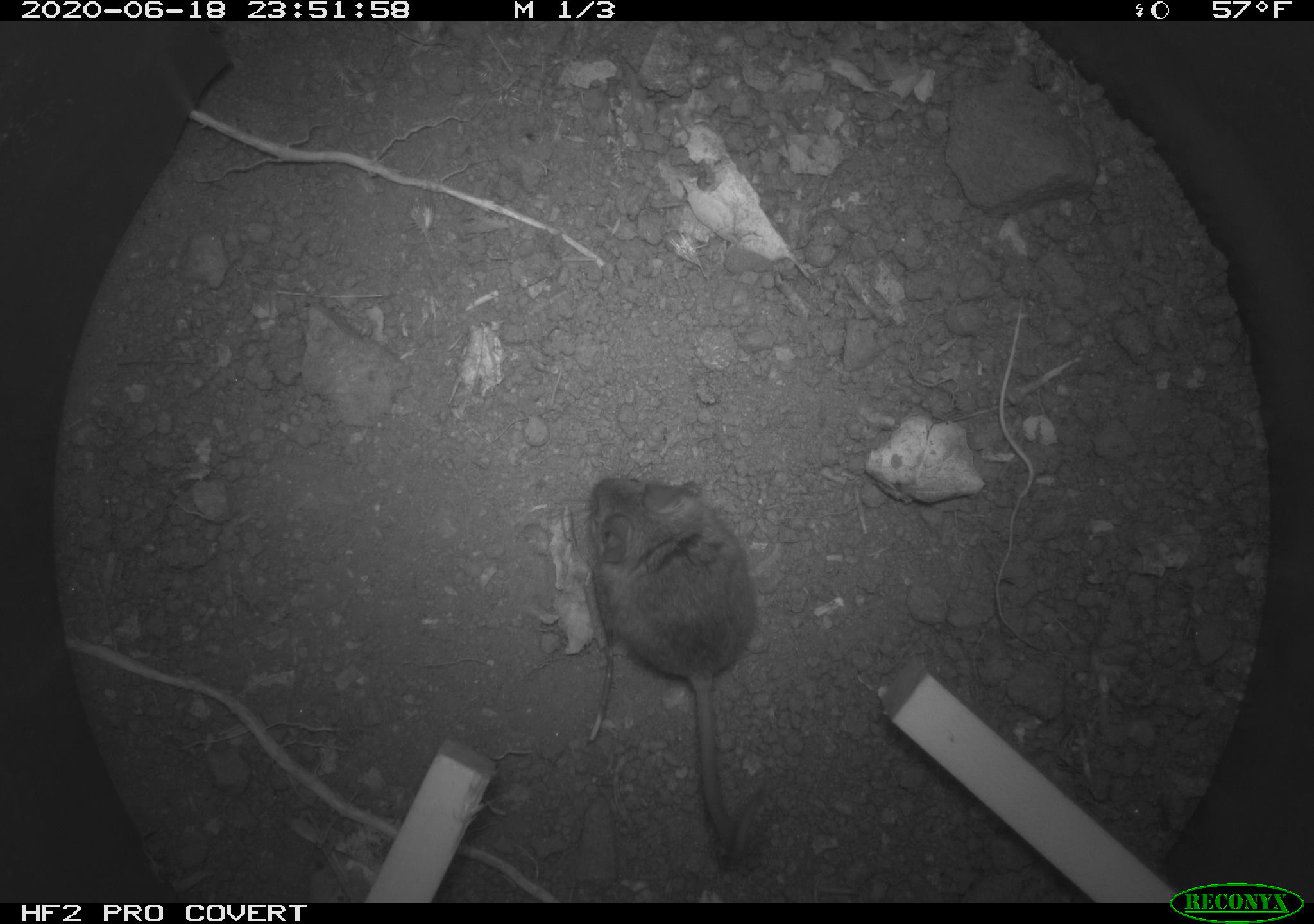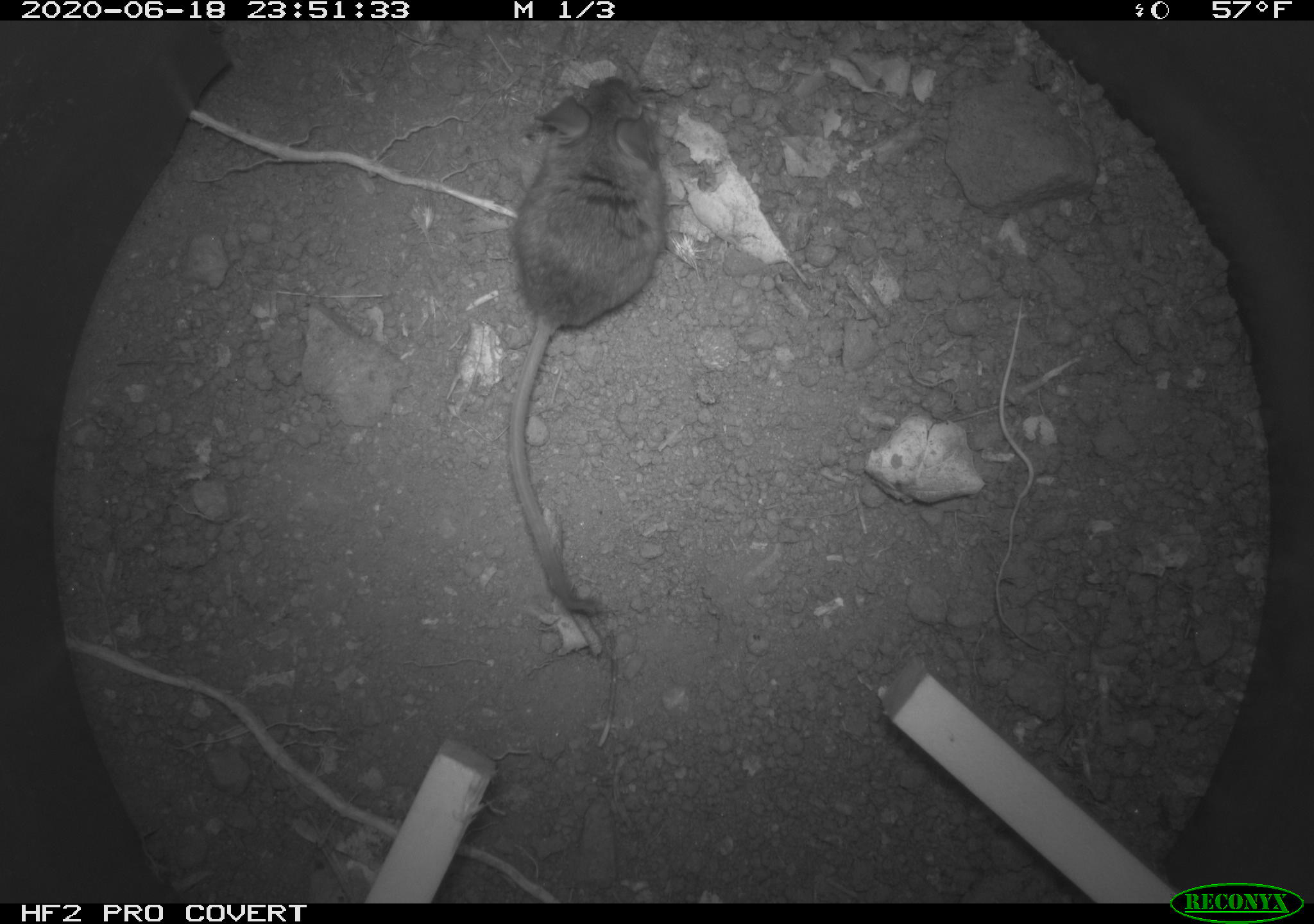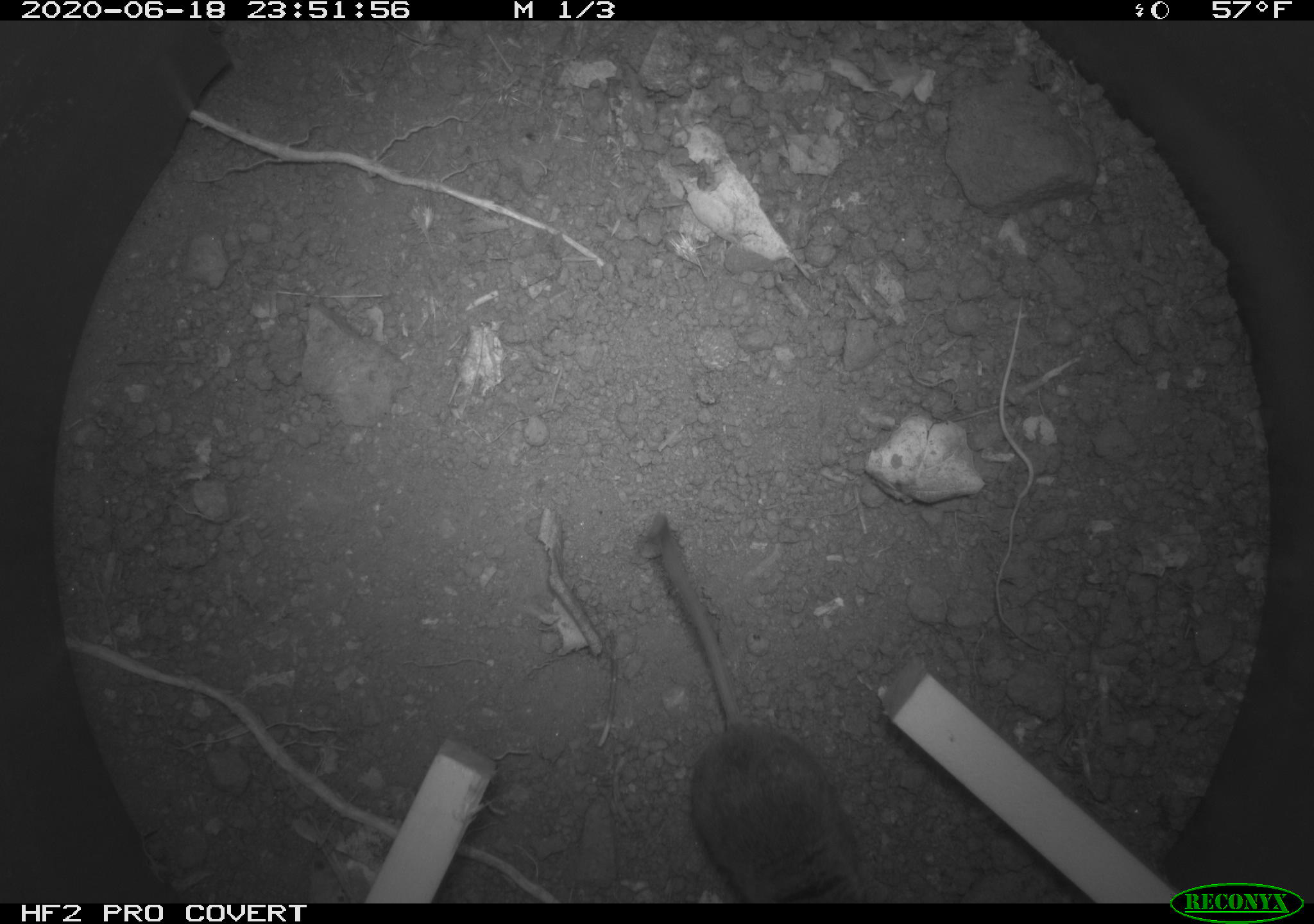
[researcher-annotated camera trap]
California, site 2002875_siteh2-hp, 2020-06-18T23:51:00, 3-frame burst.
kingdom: Animalia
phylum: Chordata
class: Mammalia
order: Rodentia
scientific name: Rodentia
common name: mouse species